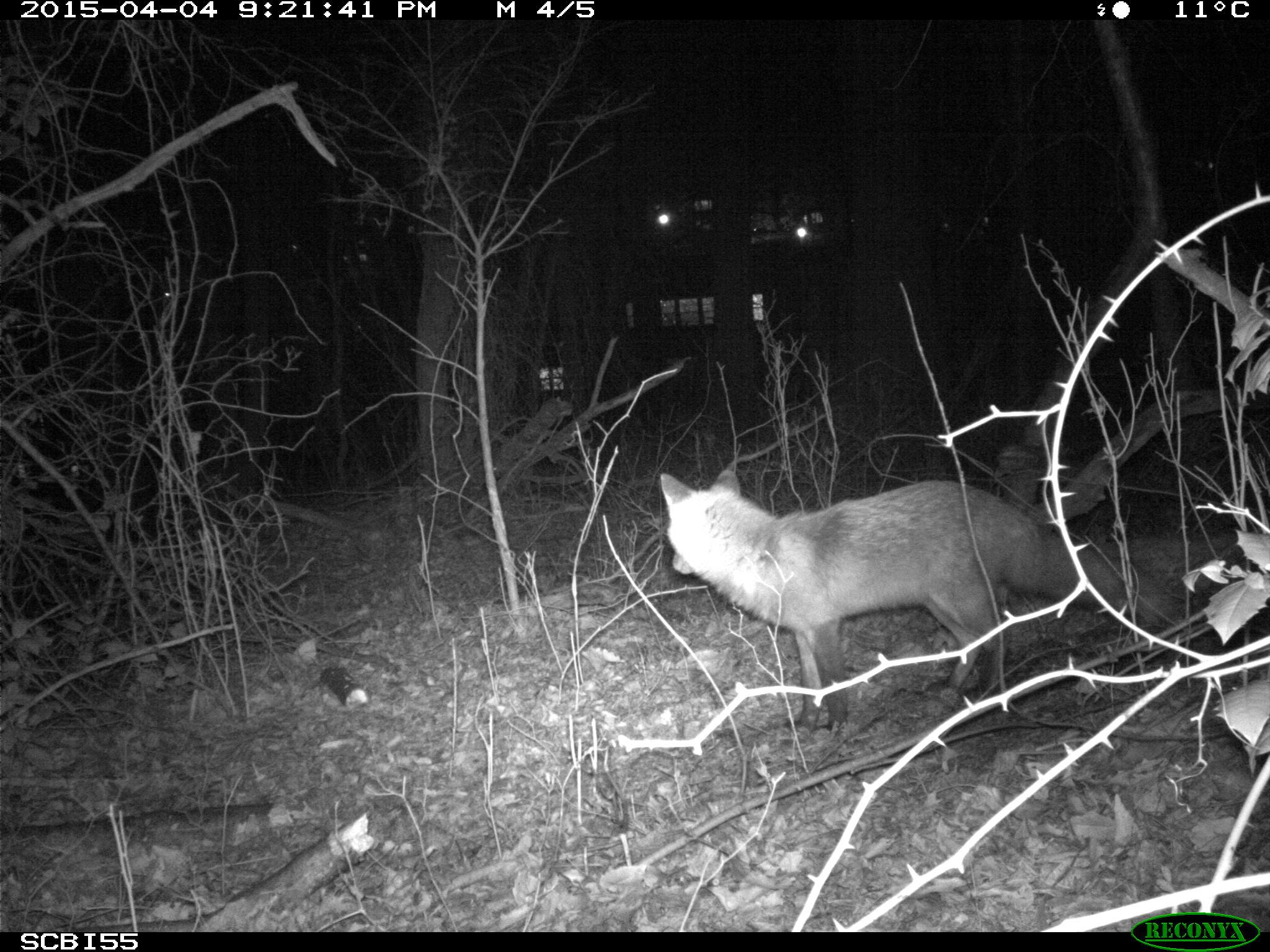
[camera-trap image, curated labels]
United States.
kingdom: Animalia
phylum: Chordata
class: Mammalia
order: Carnivora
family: Canidae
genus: Vulpes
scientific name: Vulpes vulpes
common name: red fox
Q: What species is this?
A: Red Fox (Vulpes vulpes).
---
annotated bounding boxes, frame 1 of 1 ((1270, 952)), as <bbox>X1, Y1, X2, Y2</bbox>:
Red Fox: <bbox>651, 462, 1178, 741</bbox>